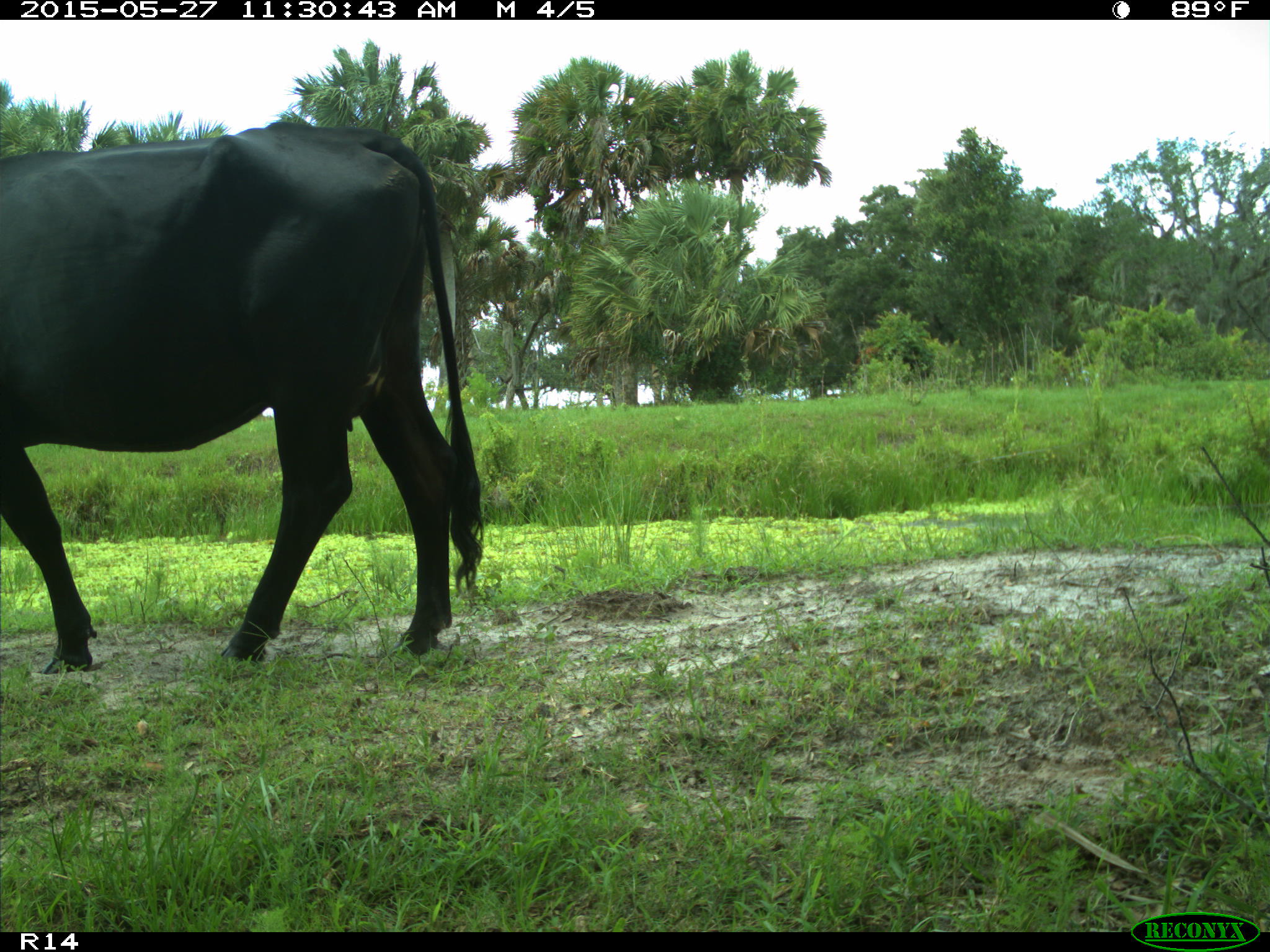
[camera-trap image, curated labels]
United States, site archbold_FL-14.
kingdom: Animalia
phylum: Chordata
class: Mammalia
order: Artiodactyla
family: Bovidae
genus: Bos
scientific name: Bos taurus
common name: domestic cow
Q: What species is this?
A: Bos taurus (domestic cow).